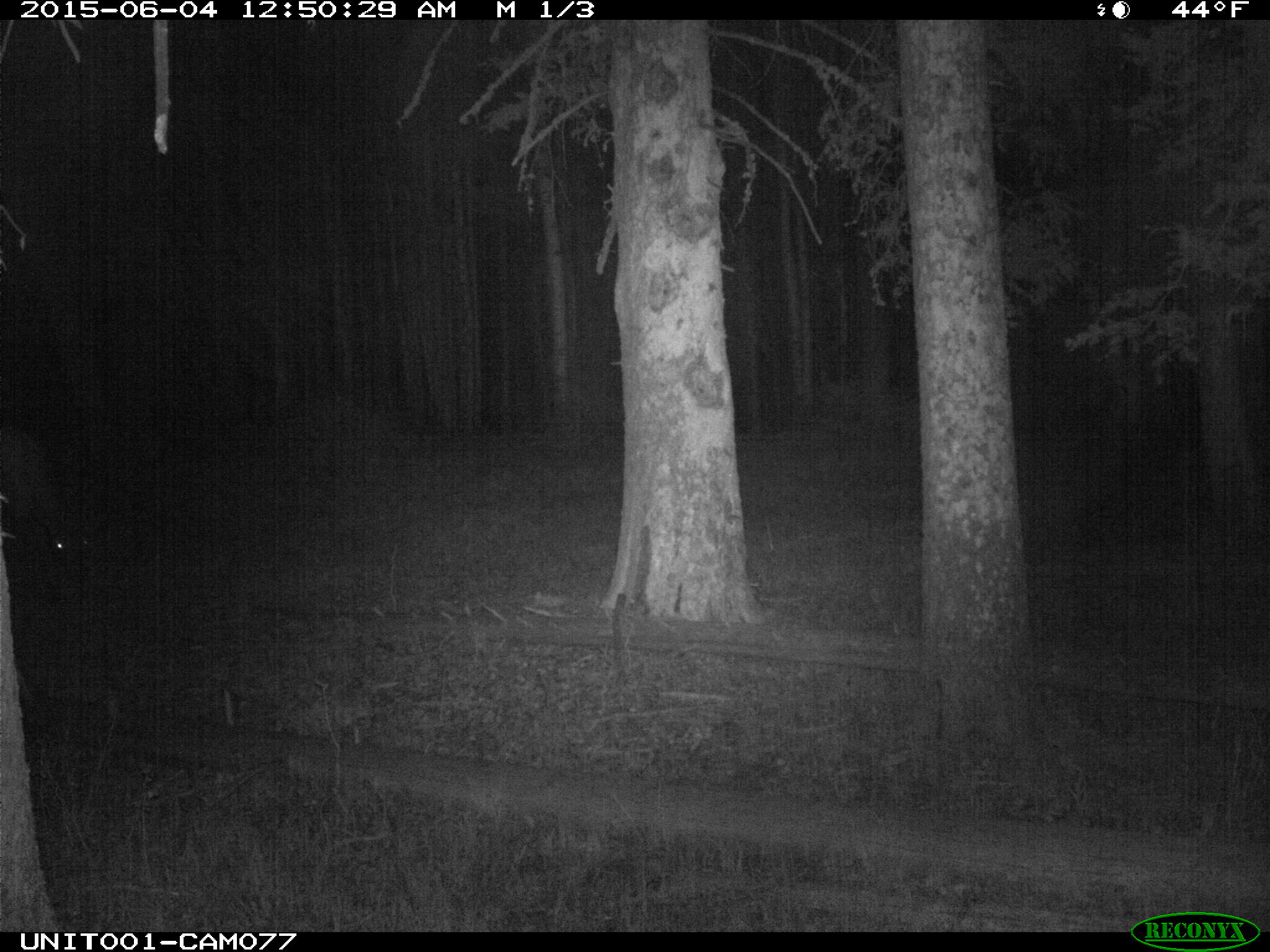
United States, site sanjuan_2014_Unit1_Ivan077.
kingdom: Animalia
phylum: Chordata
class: Mammalia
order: Artiodactyla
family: Cervidae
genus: Cervus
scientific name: Cervus elaphus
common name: red deer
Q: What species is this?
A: Cervus elaphus (red deer).